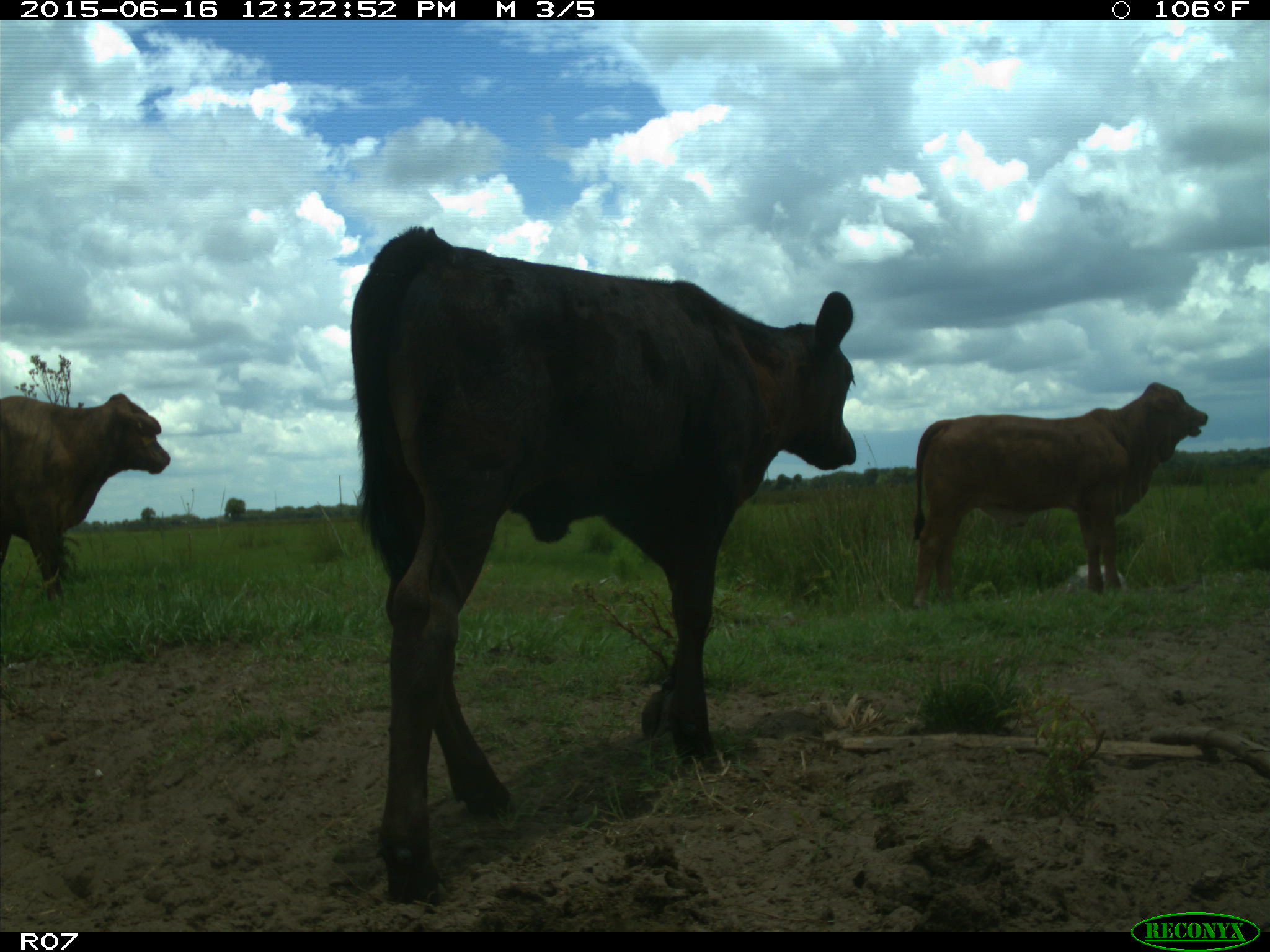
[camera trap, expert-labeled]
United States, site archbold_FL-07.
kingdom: Animalia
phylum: Chordata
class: Mammalia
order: Artiodactyla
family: Bovidae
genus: Bos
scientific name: Bos taurus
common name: domestic cow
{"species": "Bos taurus (domestic cow)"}